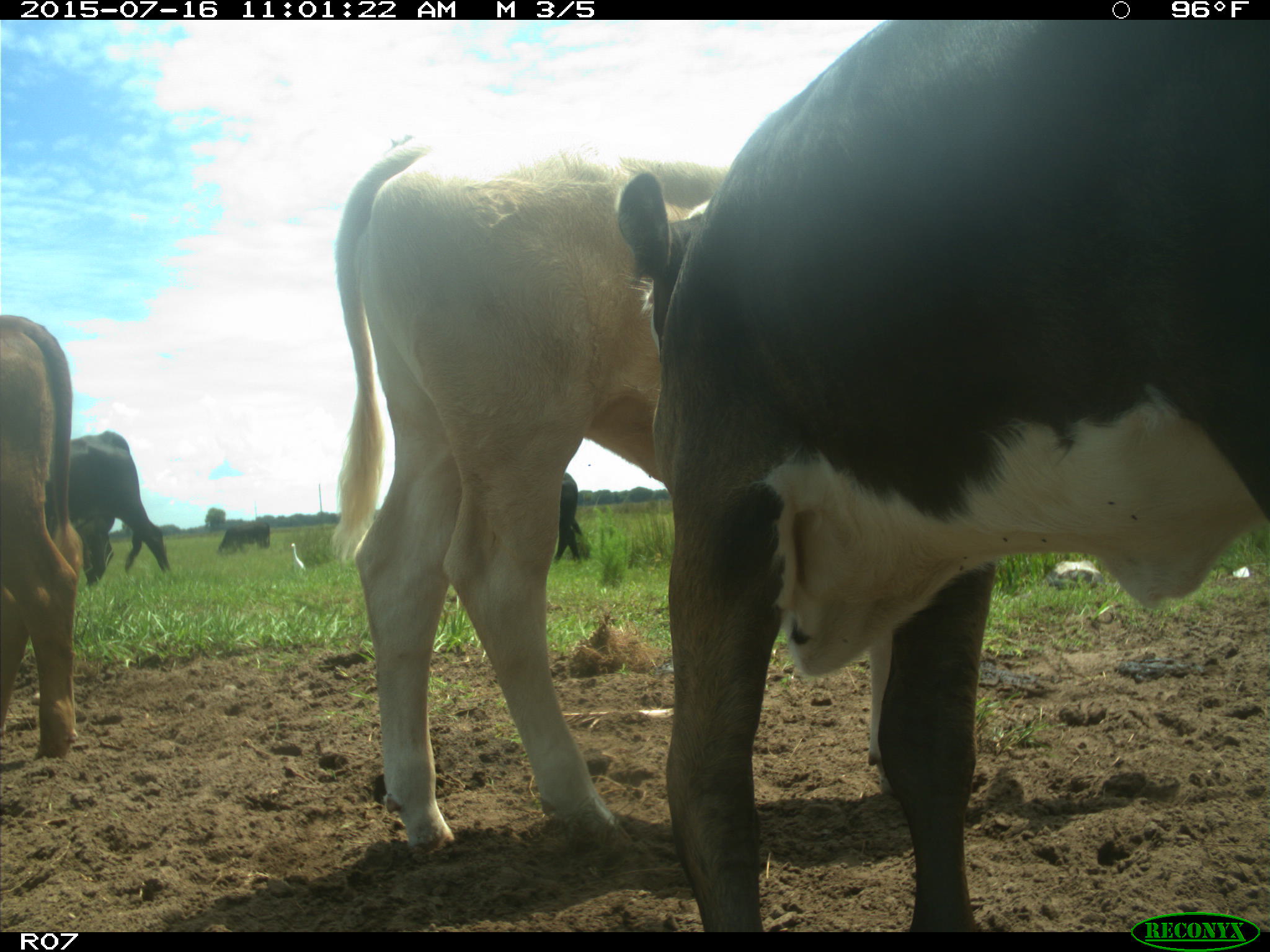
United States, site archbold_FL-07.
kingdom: Animalia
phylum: Chordata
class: Mammalia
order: Artiodactyla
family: Bovidae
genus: Bos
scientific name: Bos taurus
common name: domestic cow